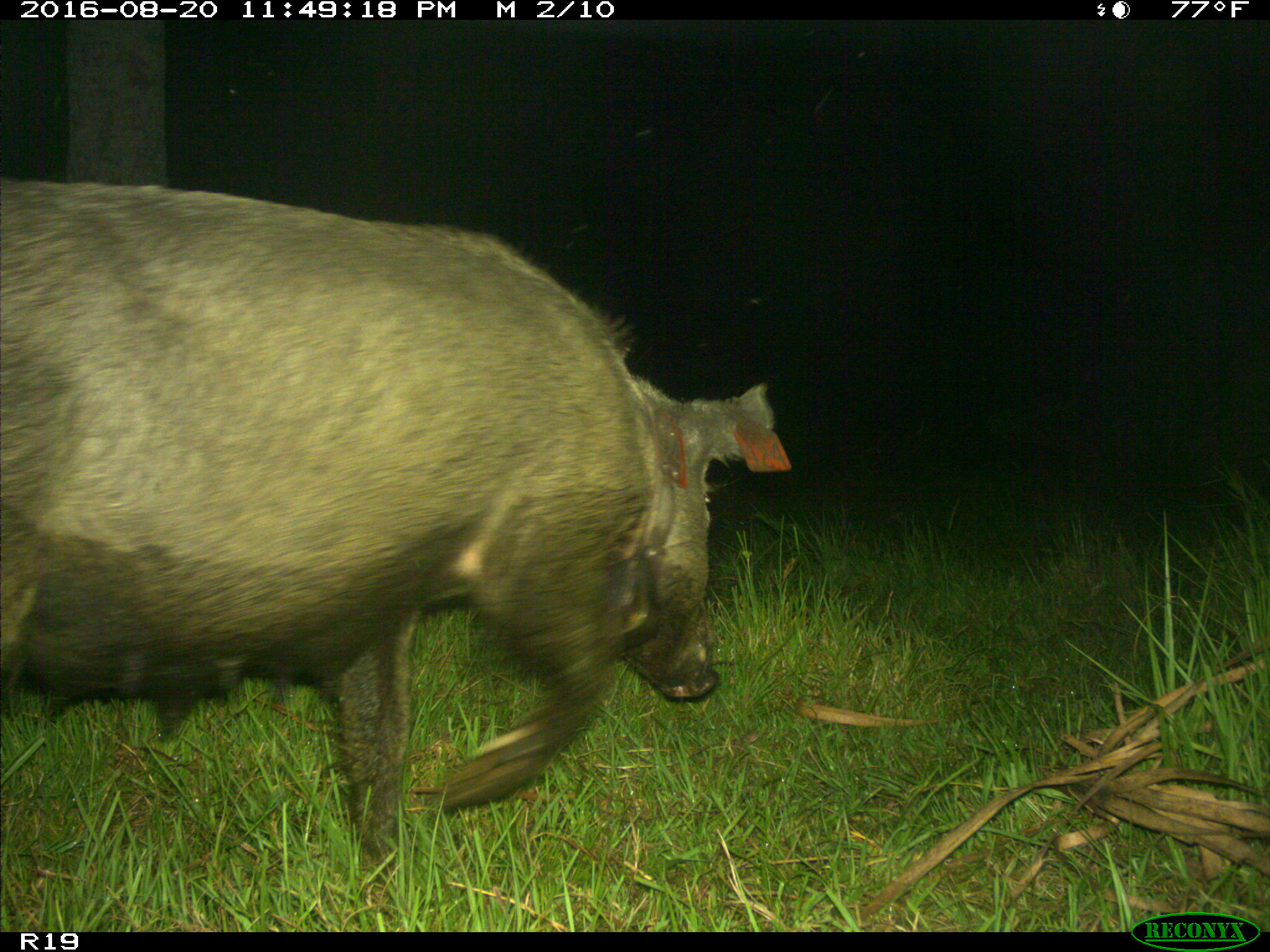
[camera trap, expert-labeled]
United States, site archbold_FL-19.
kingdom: Animalia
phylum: Chordata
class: Mammalia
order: Artiodactyla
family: Suidae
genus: Sus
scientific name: Sus scrofa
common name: wild boar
Sus scrofa (wild boar).